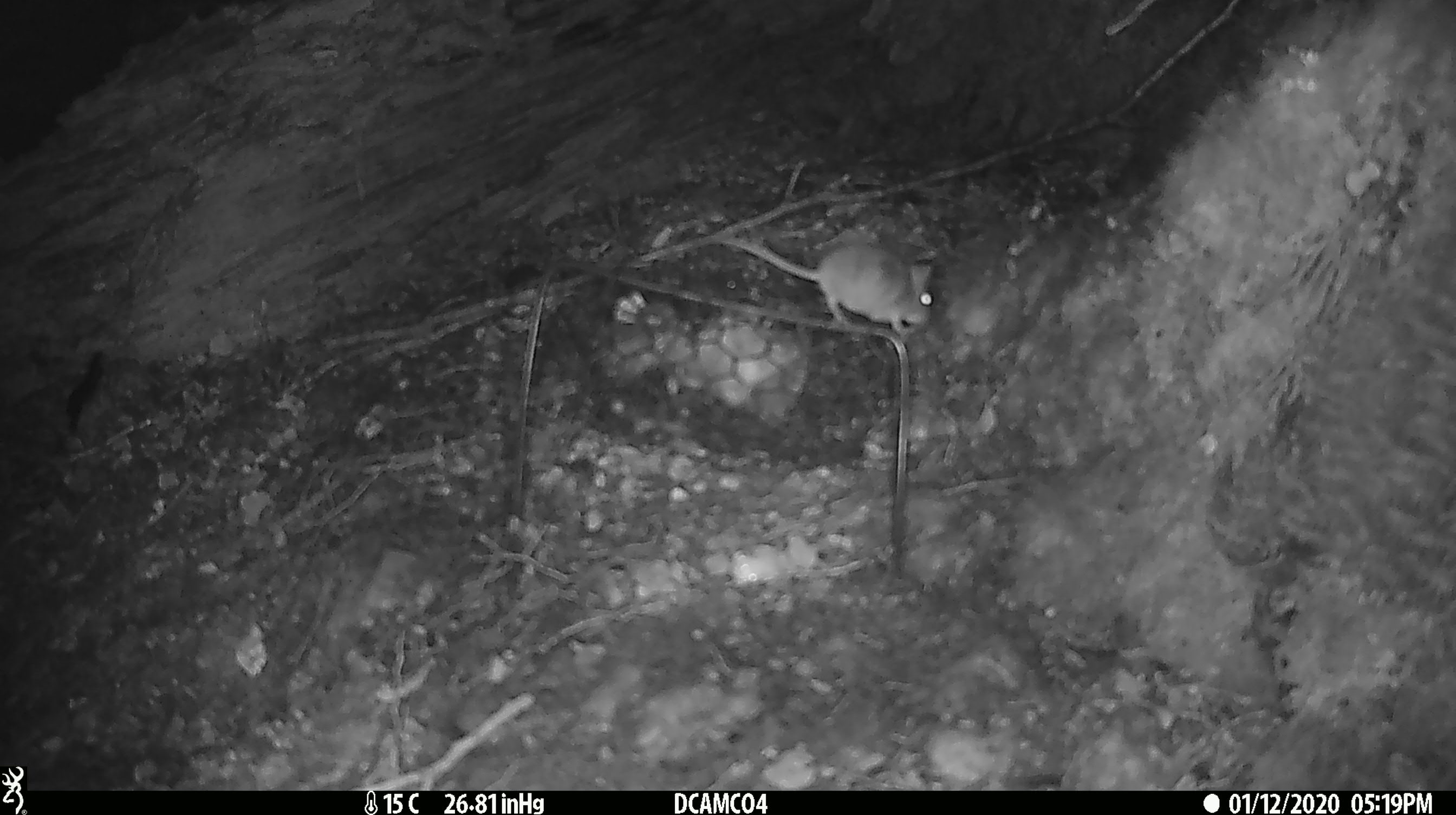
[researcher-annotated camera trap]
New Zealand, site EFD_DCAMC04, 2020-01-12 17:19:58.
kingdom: Animalia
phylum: Chordata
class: Mammalia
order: Rodentia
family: Muridae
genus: Mus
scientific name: Mus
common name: mouse